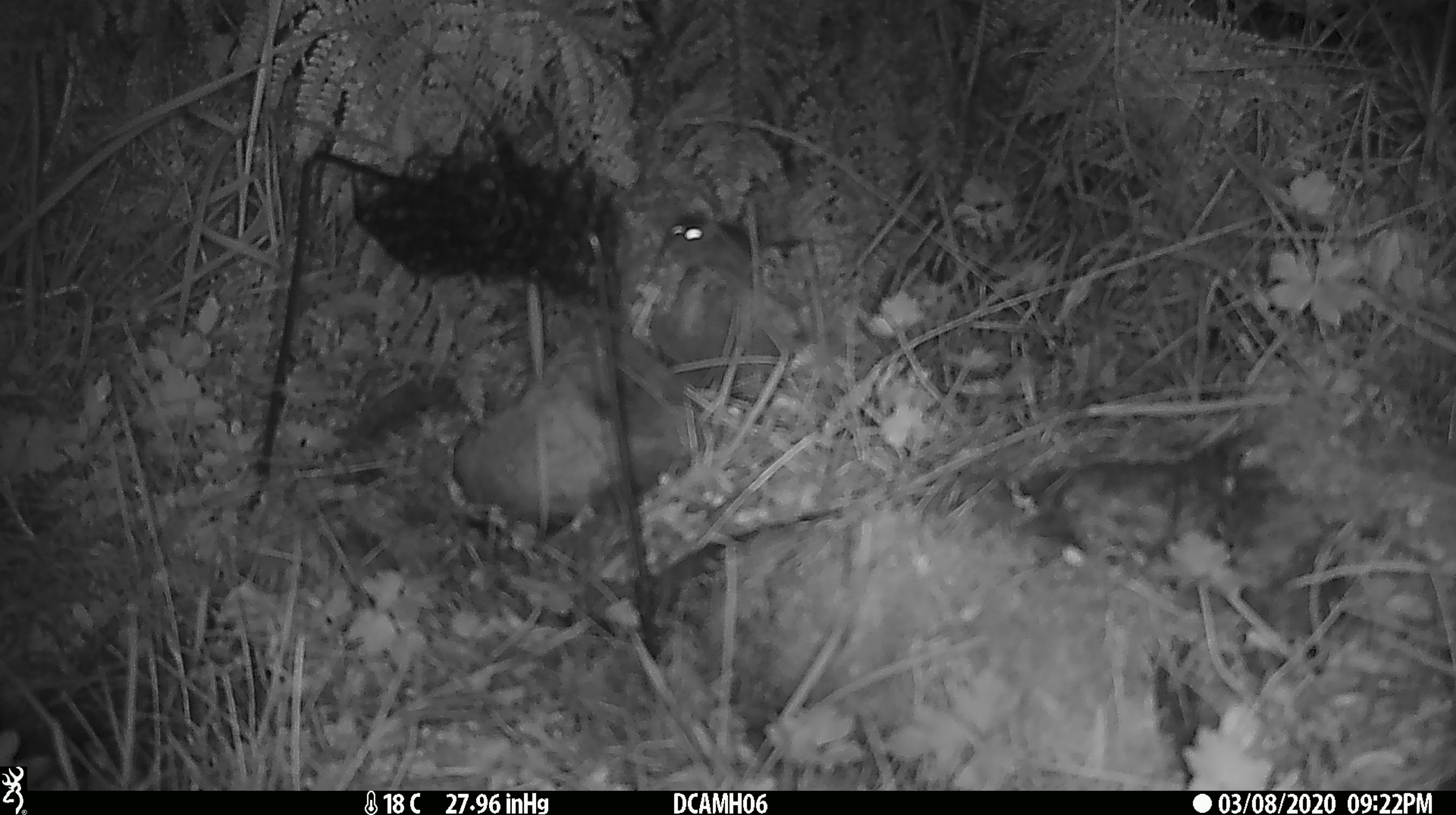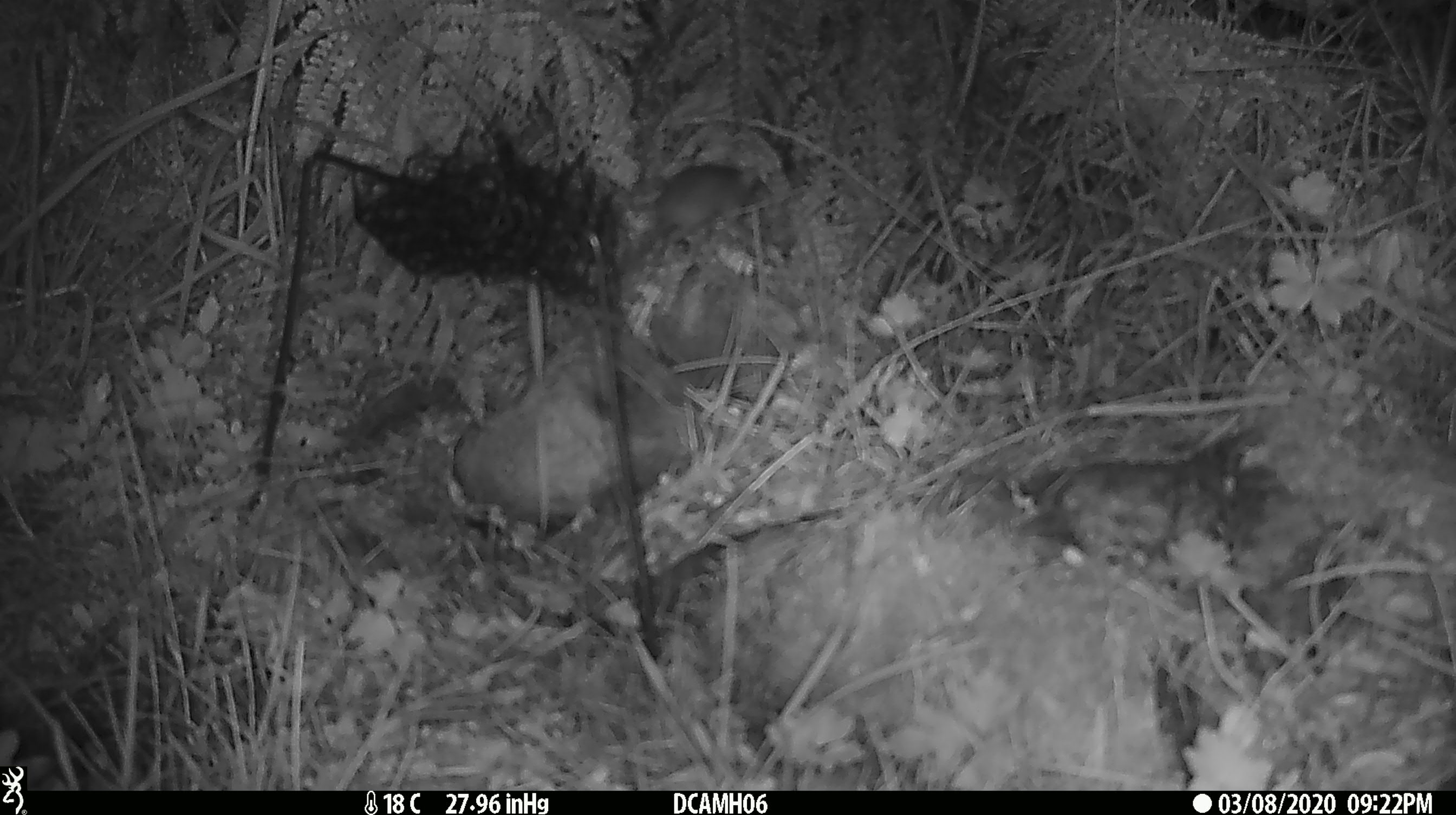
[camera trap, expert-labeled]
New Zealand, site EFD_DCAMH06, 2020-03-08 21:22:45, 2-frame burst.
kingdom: Animalia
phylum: Chordata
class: Mammalia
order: Rodentia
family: Muridae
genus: Mus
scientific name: Mus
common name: mouse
Mouse (Mus).